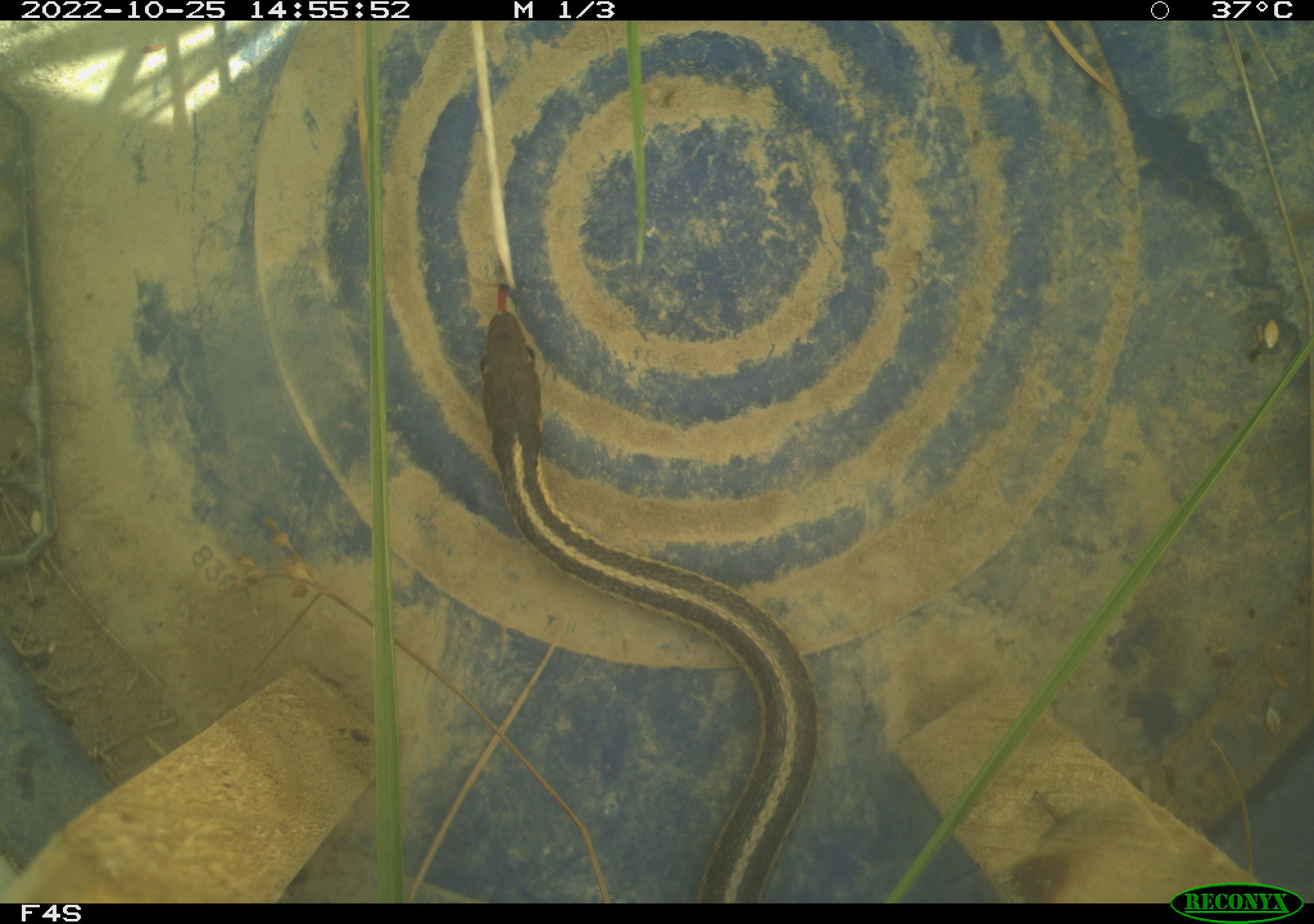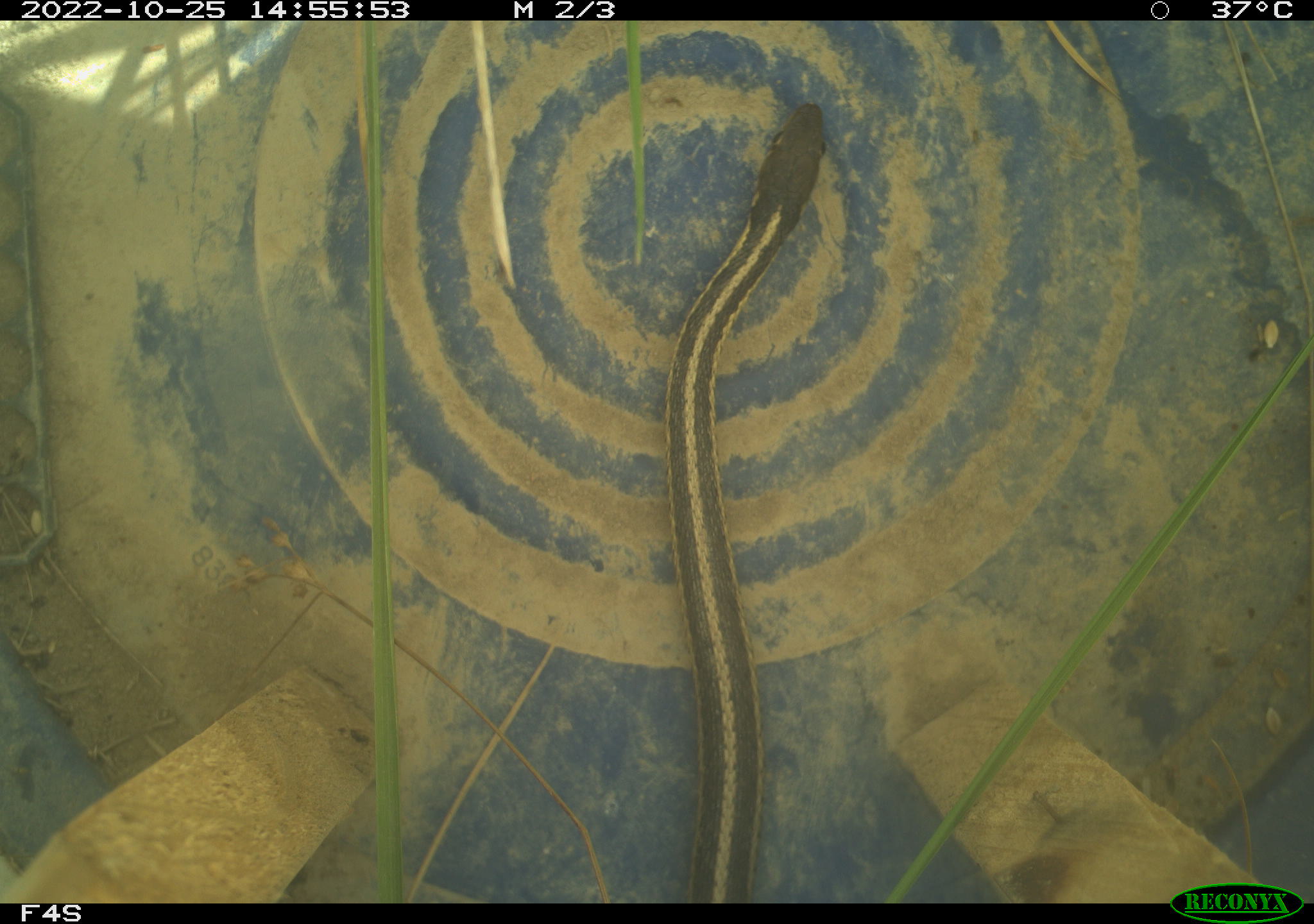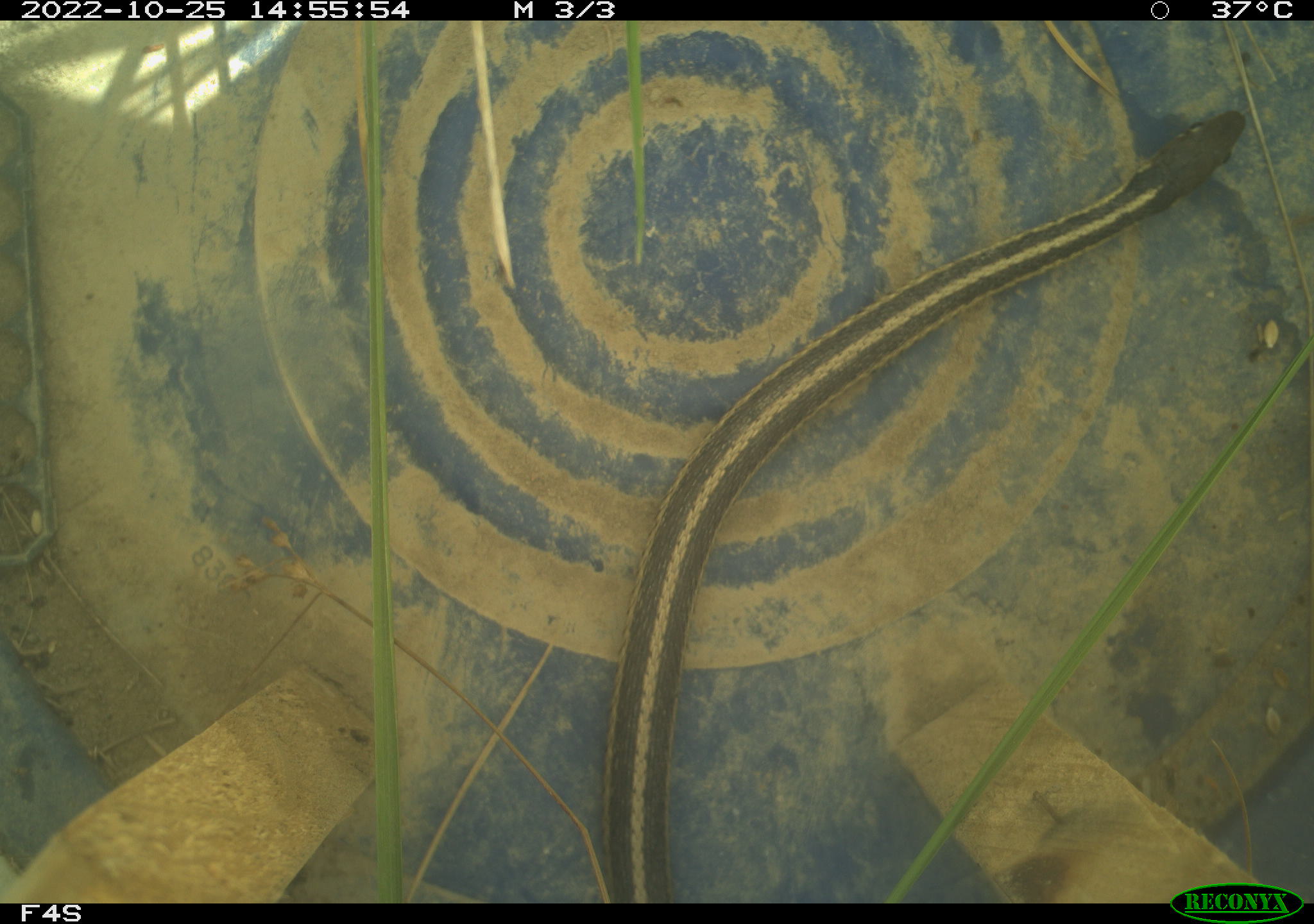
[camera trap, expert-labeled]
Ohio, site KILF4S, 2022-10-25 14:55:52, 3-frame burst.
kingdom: Animalia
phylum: Chordata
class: Reptilia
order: Squamata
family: Colubridae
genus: Thamnophis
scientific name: Thamnophis sirtalis sirtalis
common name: eastern gartersnake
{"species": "eastern gartersnake (Thamnophis sirtalis sirtalis)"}